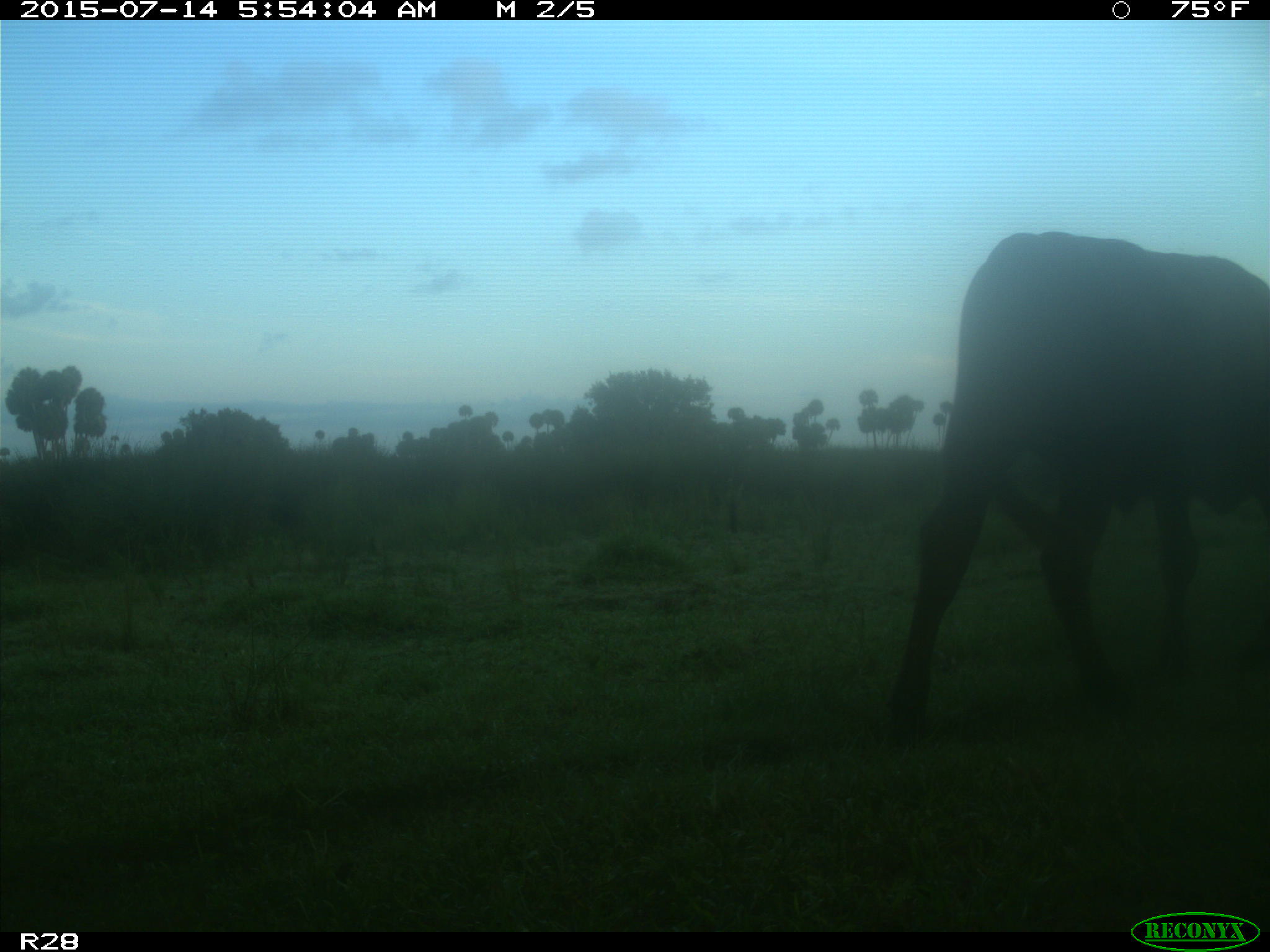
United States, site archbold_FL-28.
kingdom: Animalia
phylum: Chordata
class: Mammalia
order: Artiodactyla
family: Bovidae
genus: Bos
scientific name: Bos taurus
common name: domestic cow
Bos taurus (domestic cow).